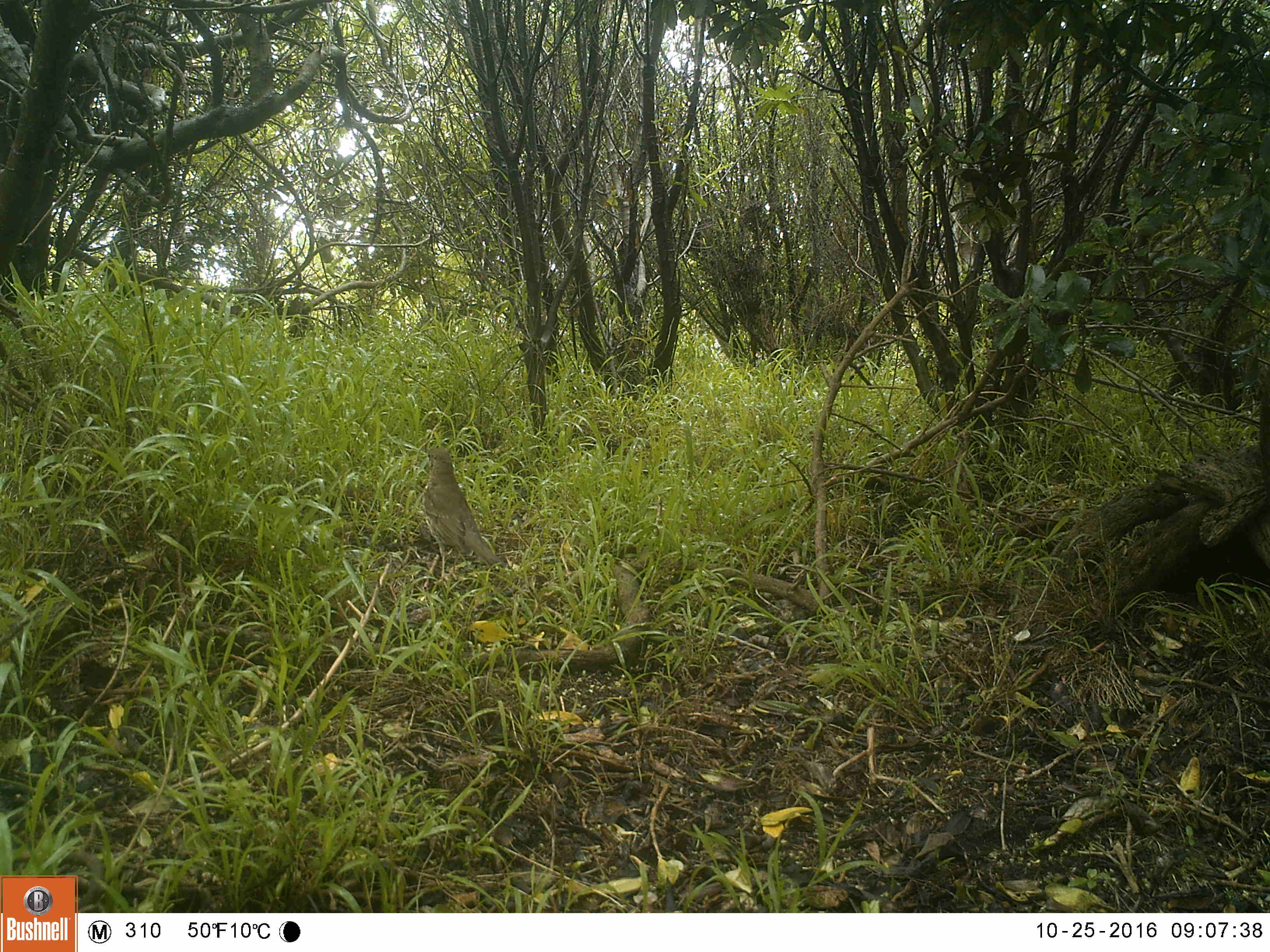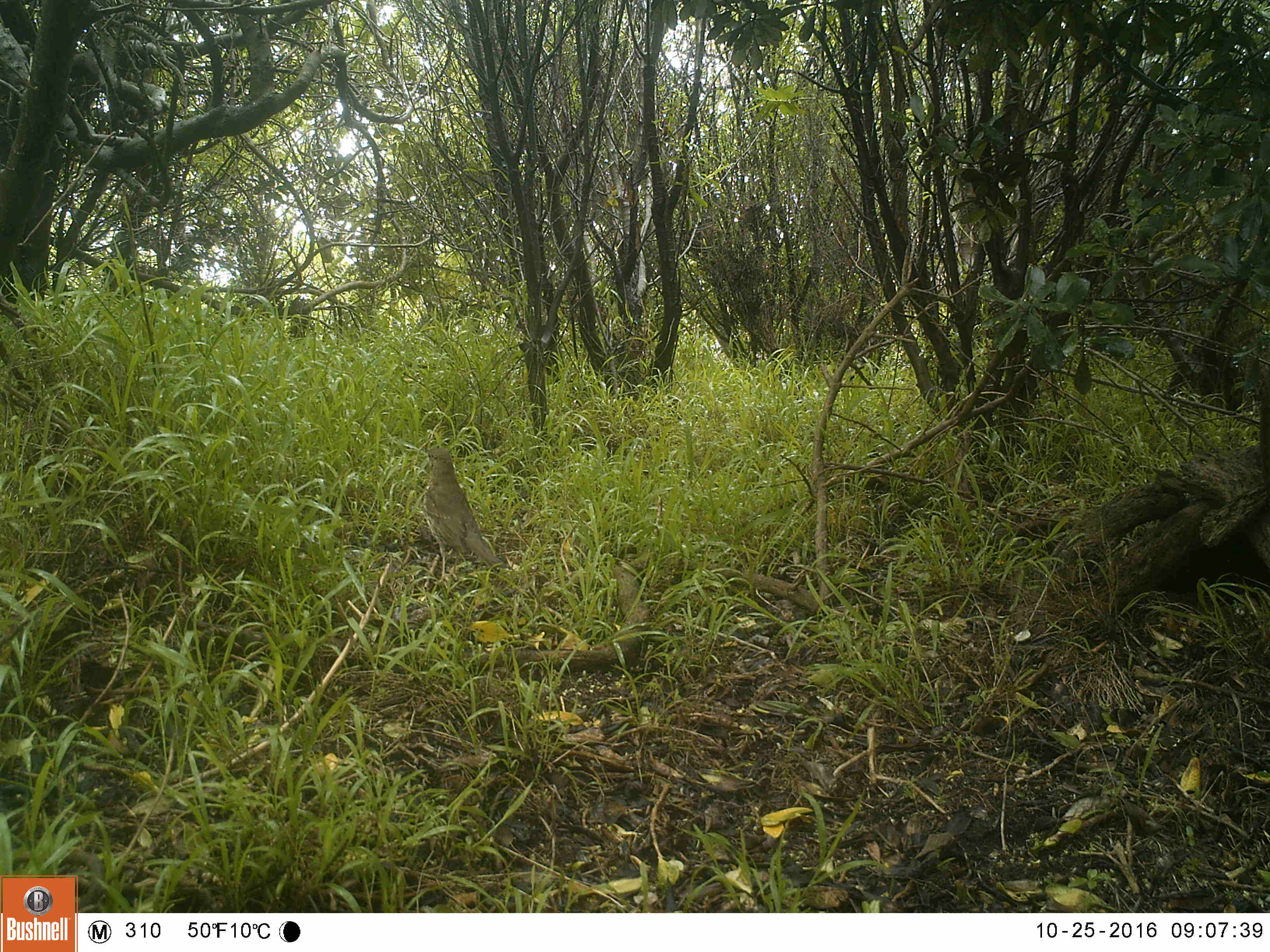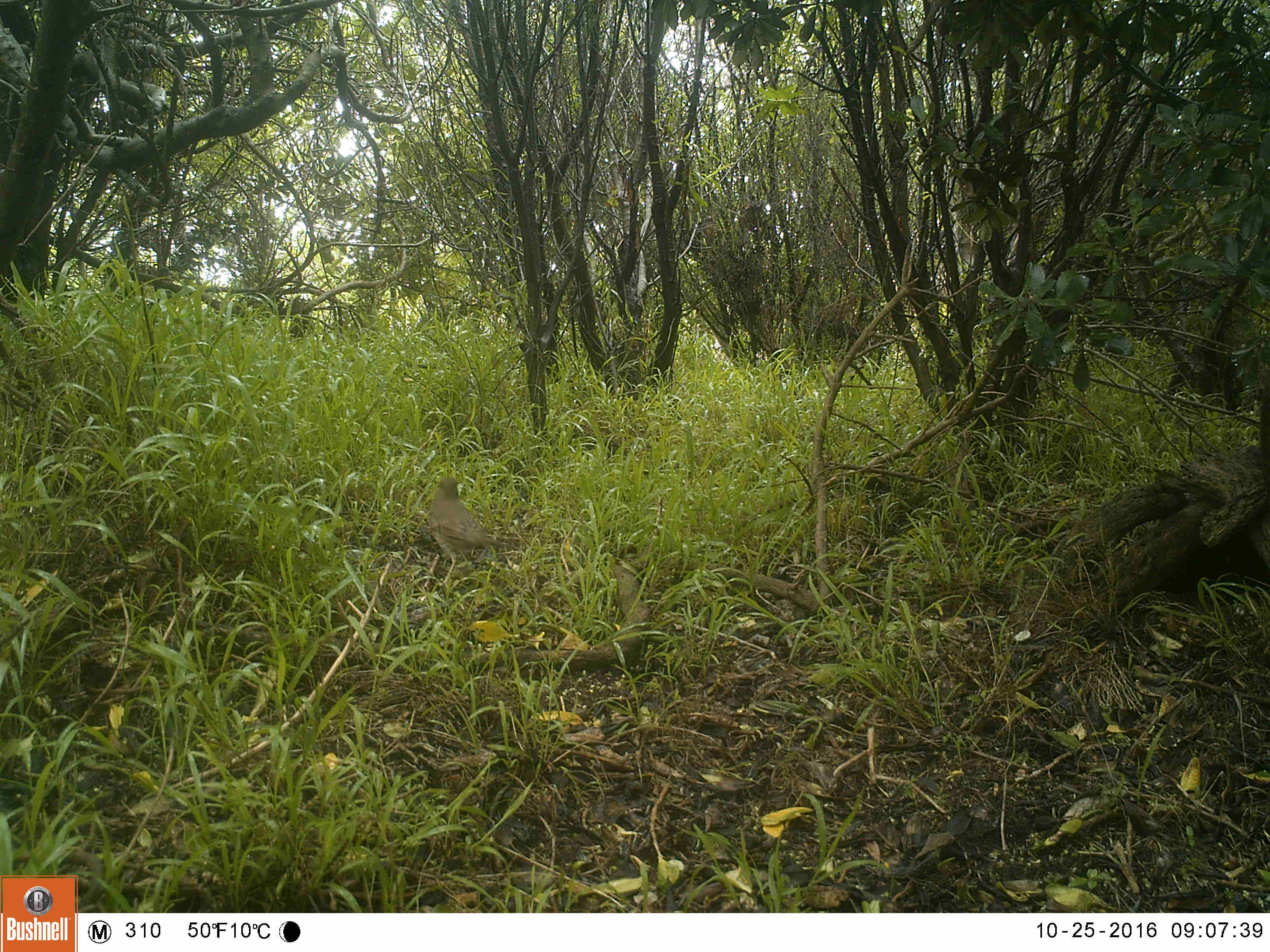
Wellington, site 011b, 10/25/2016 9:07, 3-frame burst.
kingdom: Animalia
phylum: Chordata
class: Aves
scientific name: Aves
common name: bird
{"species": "bird (Aves)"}